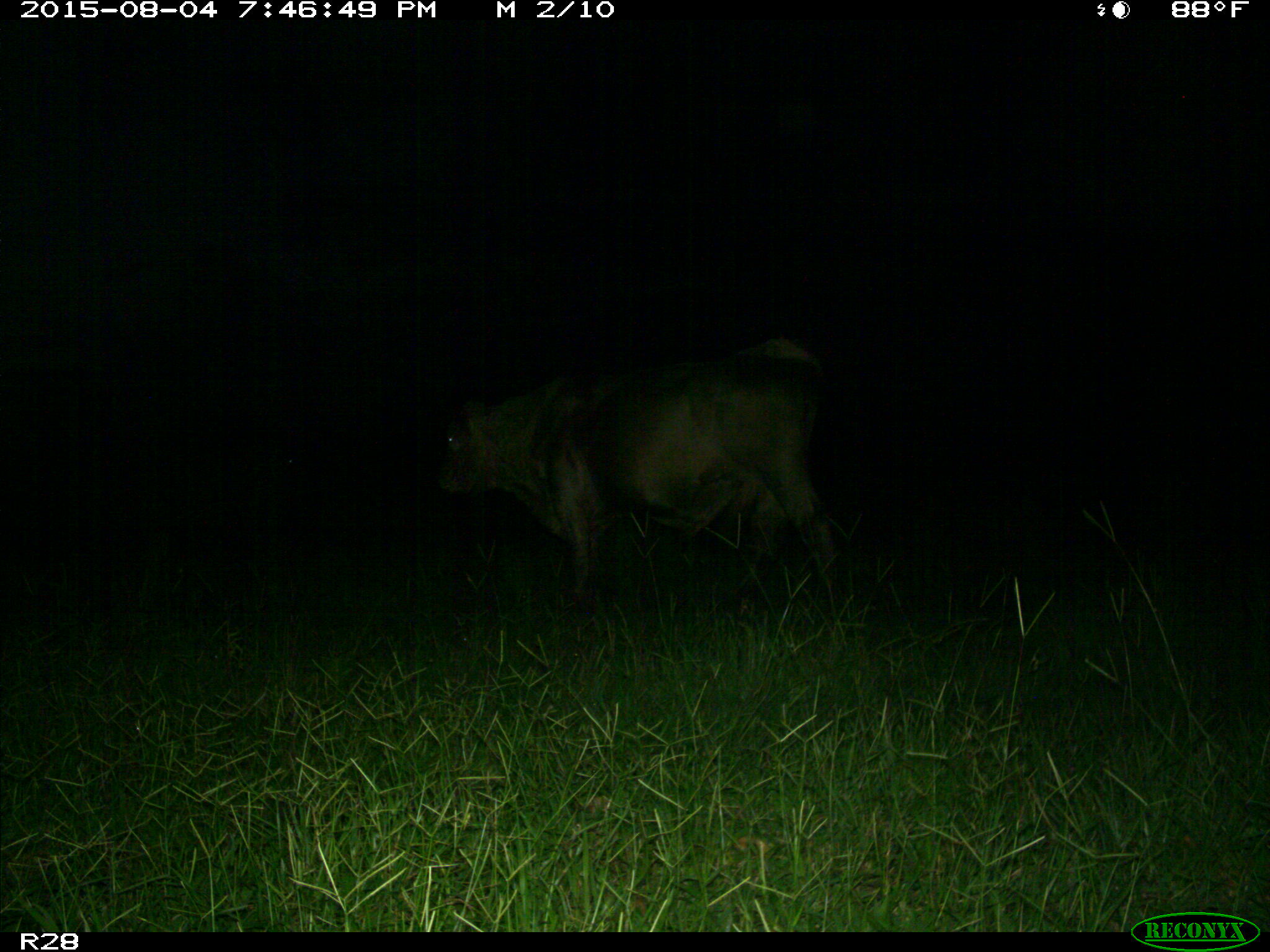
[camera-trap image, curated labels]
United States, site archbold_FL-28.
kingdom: Animalia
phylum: Chordata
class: Mammalia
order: Artiodactyla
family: Bovidae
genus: Bos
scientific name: Bos taurus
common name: domestic cow